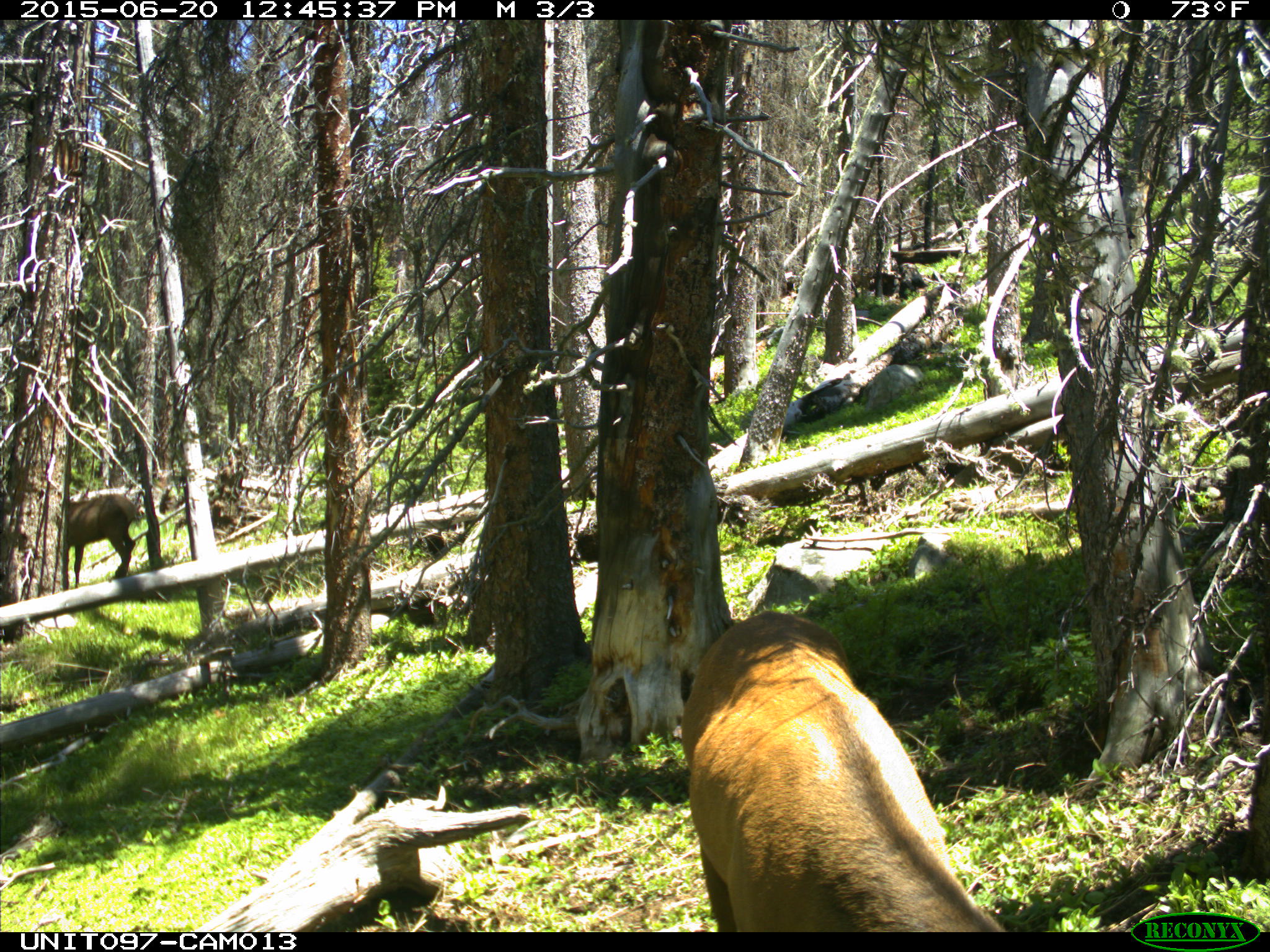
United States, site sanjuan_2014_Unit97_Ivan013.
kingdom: Animalia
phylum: Chordata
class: Mammalia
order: Artiodactyla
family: Cervidae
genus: Cervus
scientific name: Cervus elaphus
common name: red deer